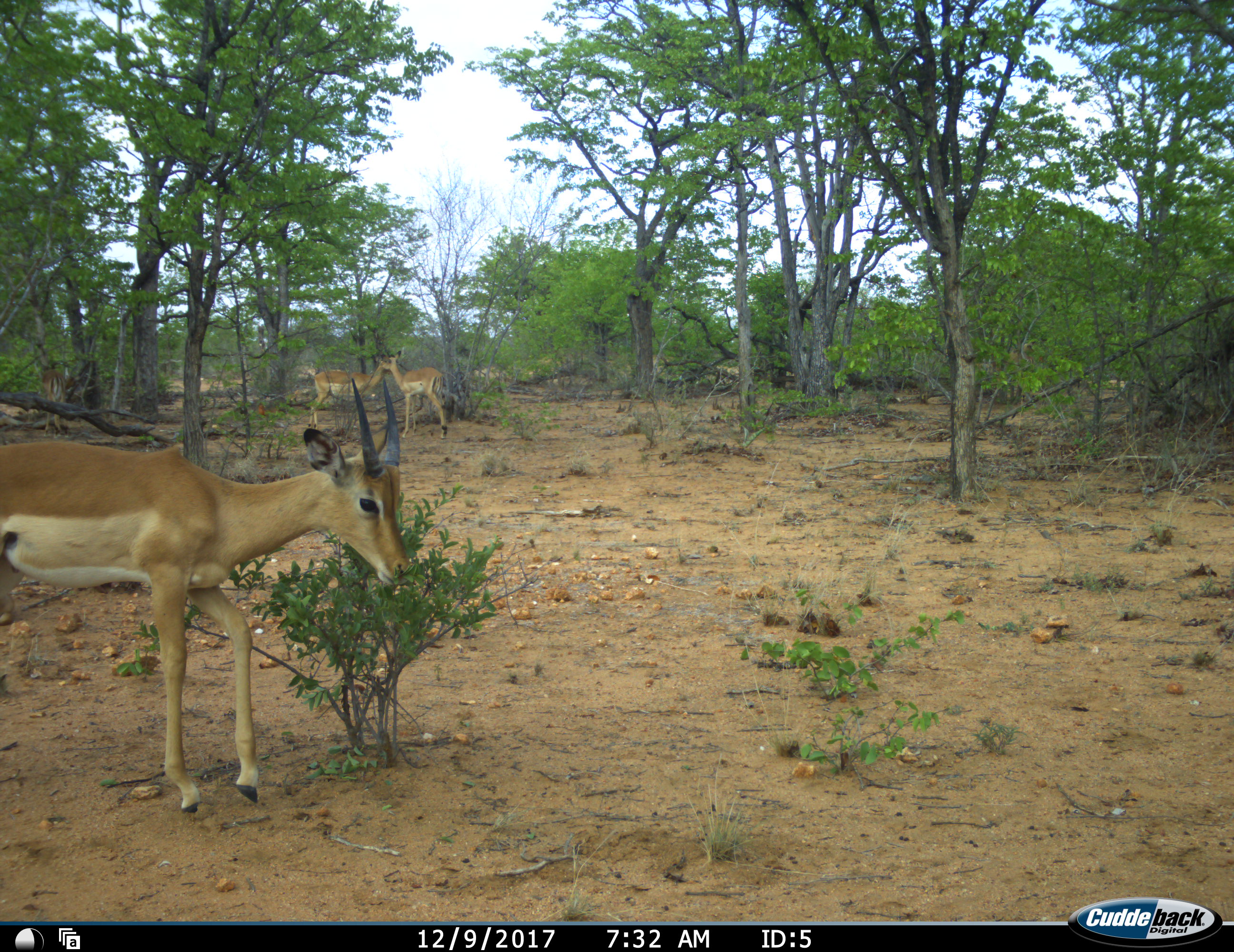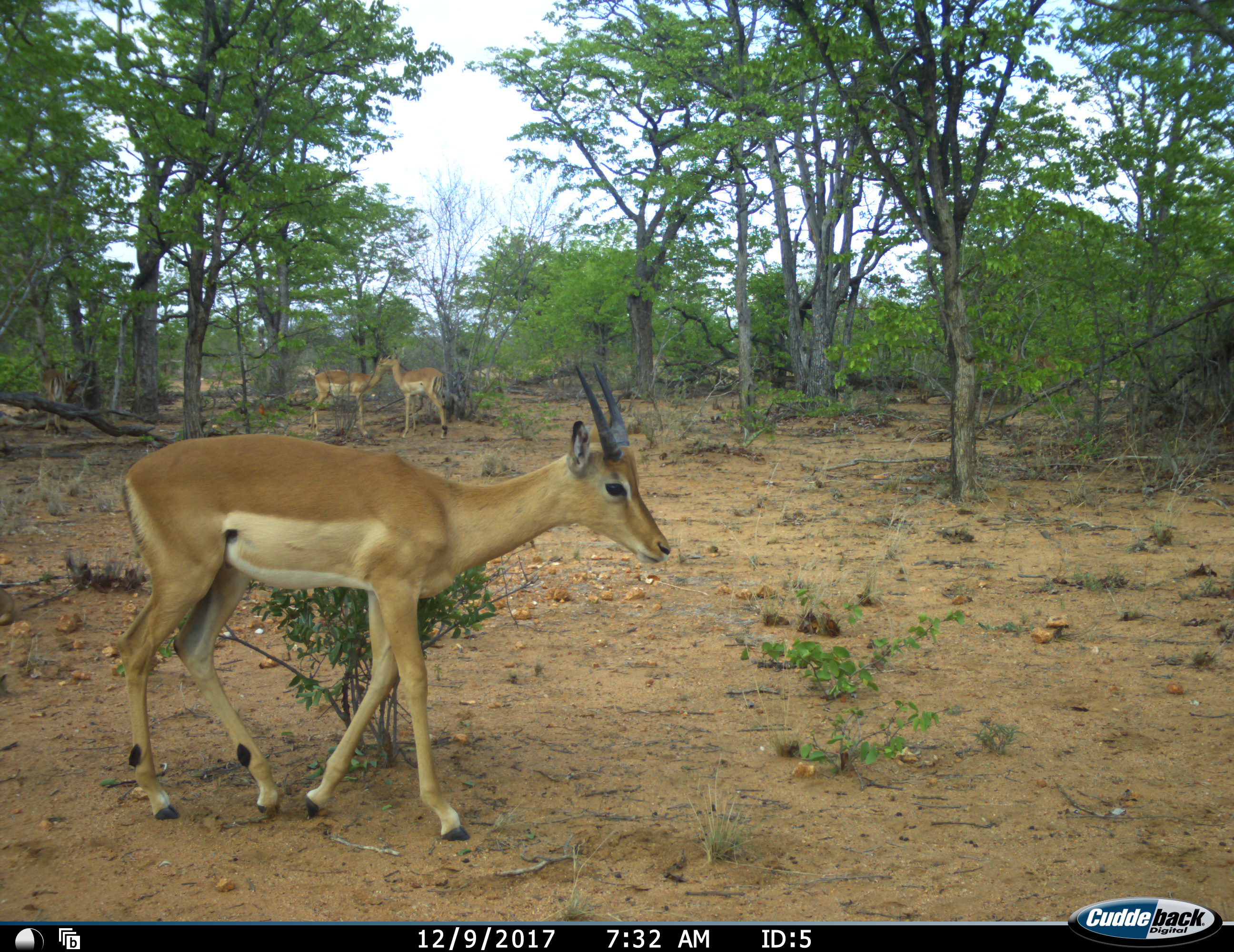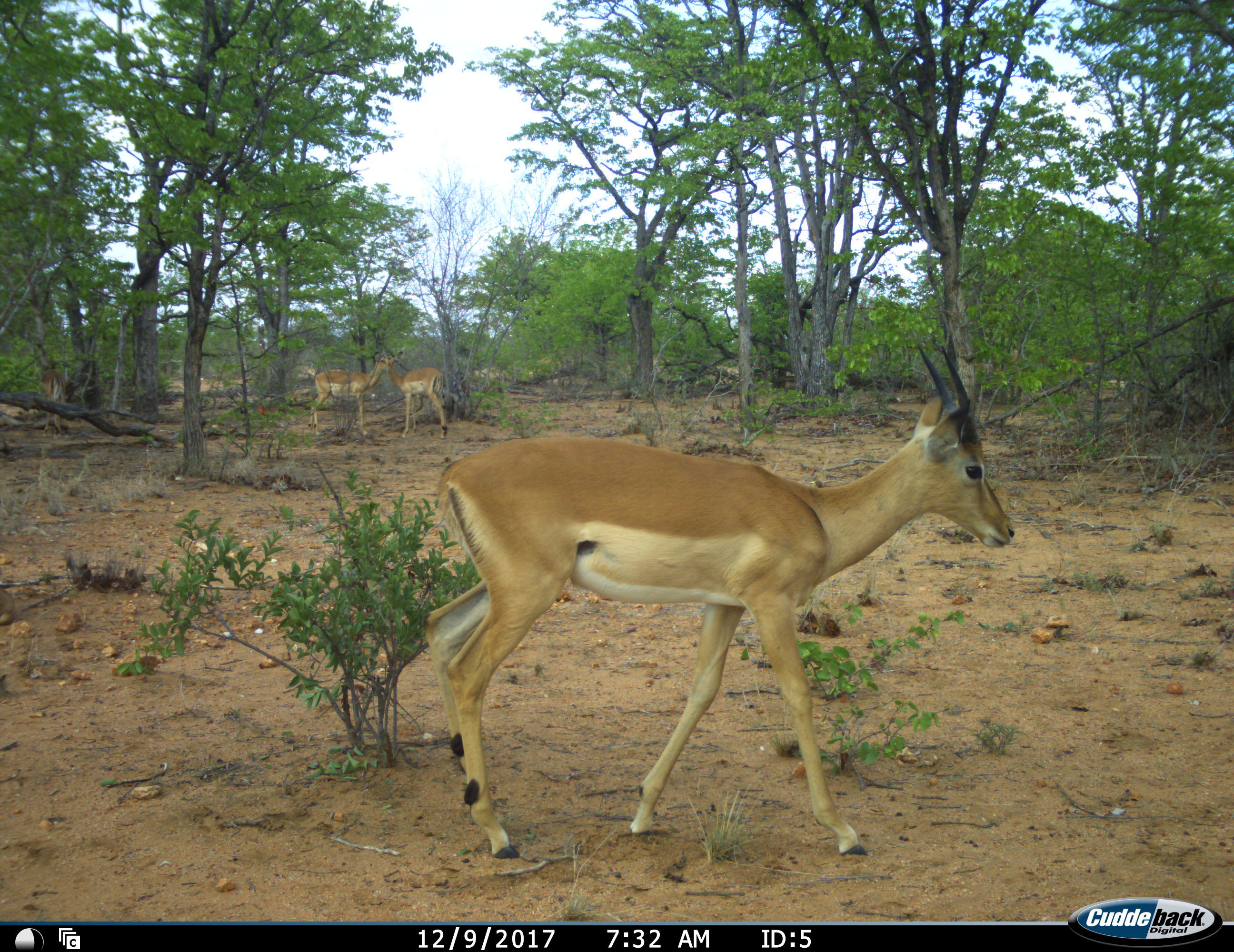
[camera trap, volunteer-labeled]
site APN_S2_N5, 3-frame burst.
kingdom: Animalia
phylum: Chordata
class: Mammalia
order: Artiodactyla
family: Bovidae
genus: Aepyceros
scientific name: Aepyceros melampus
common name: impala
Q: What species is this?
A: Impala (Aepyceros melampus).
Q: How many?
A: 4.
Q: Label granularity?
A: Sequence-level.